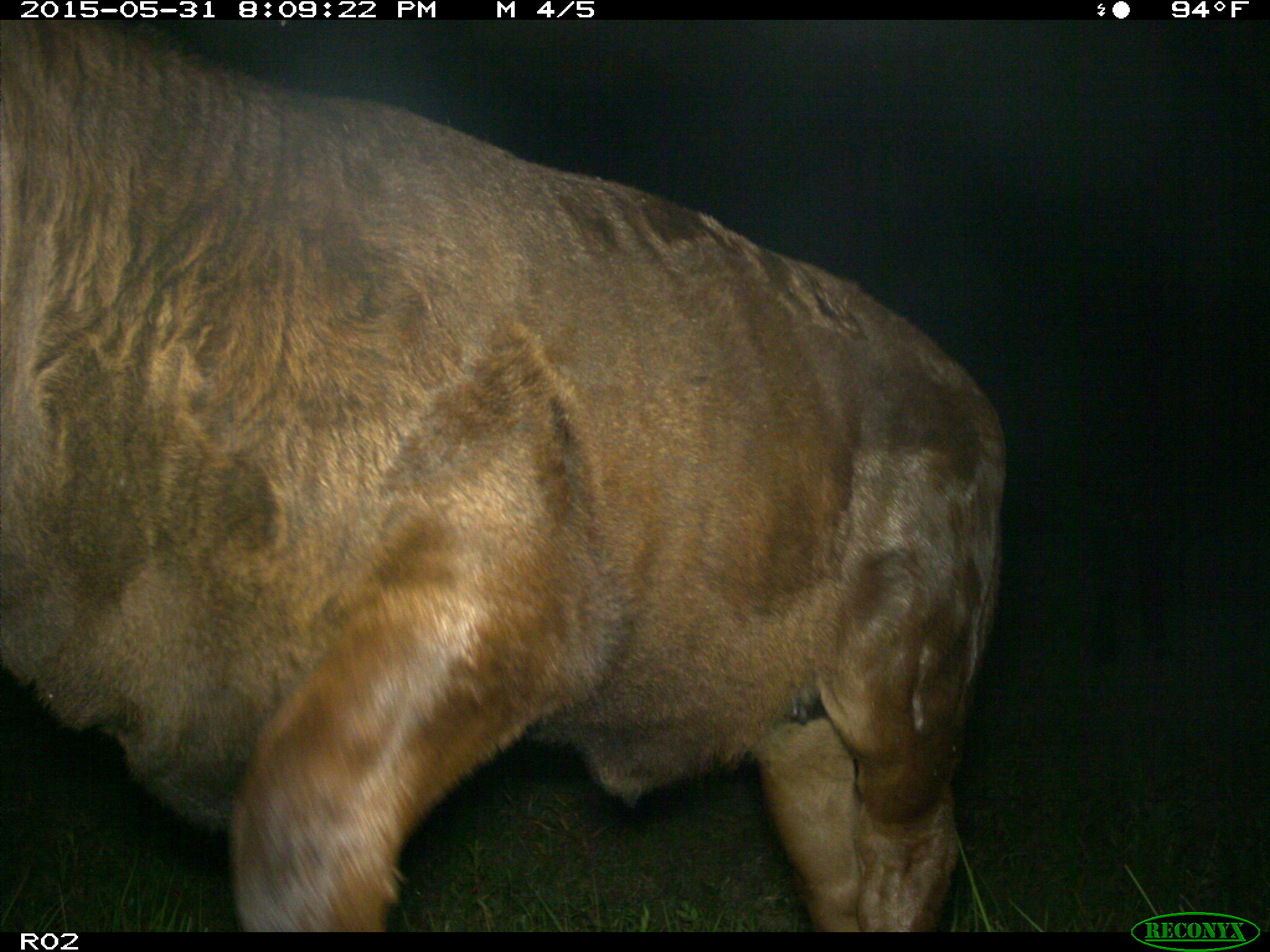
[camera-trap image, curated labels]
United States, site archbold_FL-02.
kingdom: Animalia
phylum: Chordata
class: Mammalia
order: Artiodactyla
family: Bovidae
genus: Bos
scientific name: Bos taurus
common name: domestic cow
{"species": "Bos taurus (domestic cow)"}